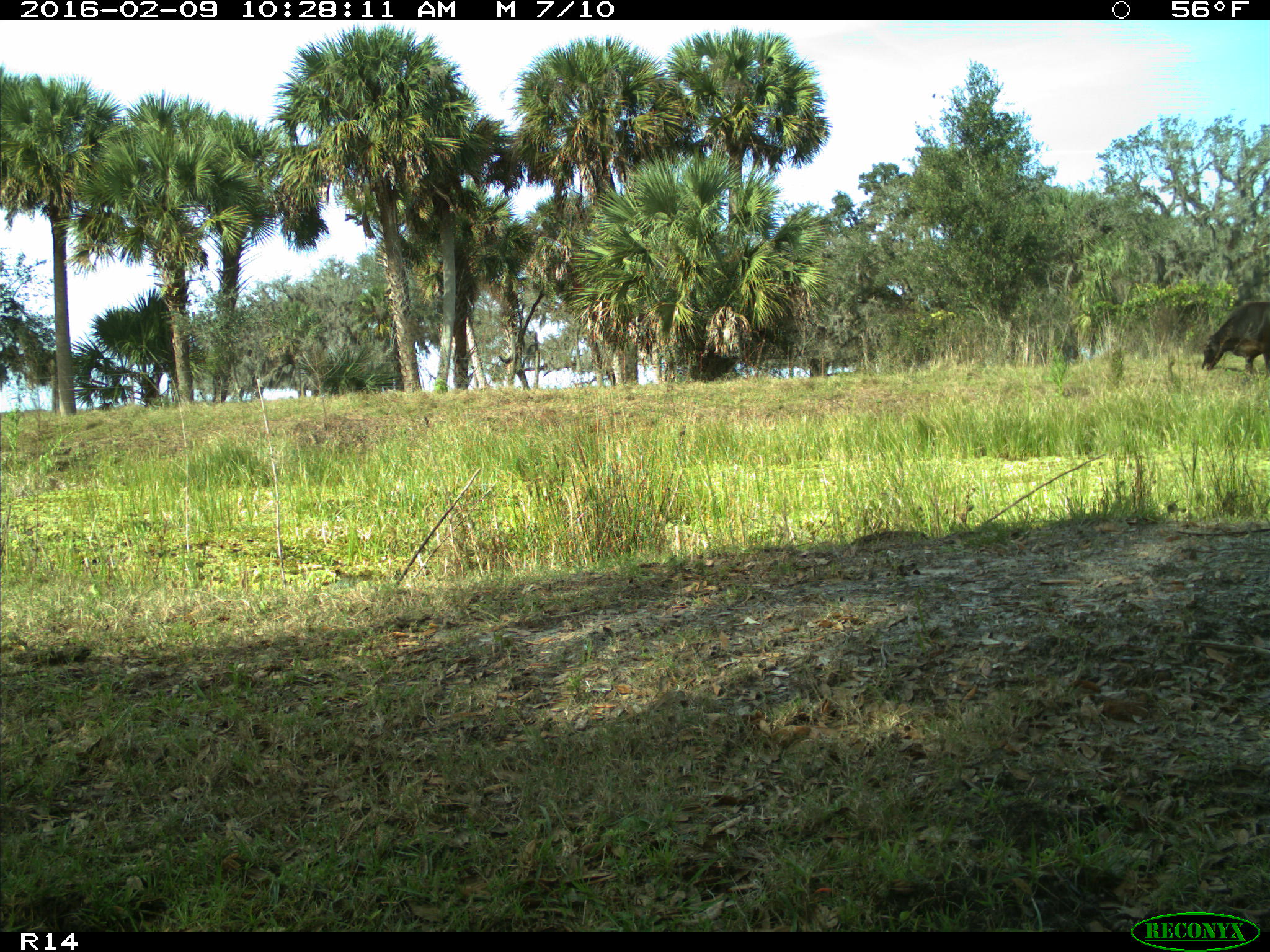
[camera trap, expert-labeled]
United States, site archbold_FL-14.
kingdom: Animalia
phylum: Chordata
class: Mammalia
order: Artiodactyla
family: Bovidae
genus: Bos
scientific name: Bos taurus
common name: domestic cow